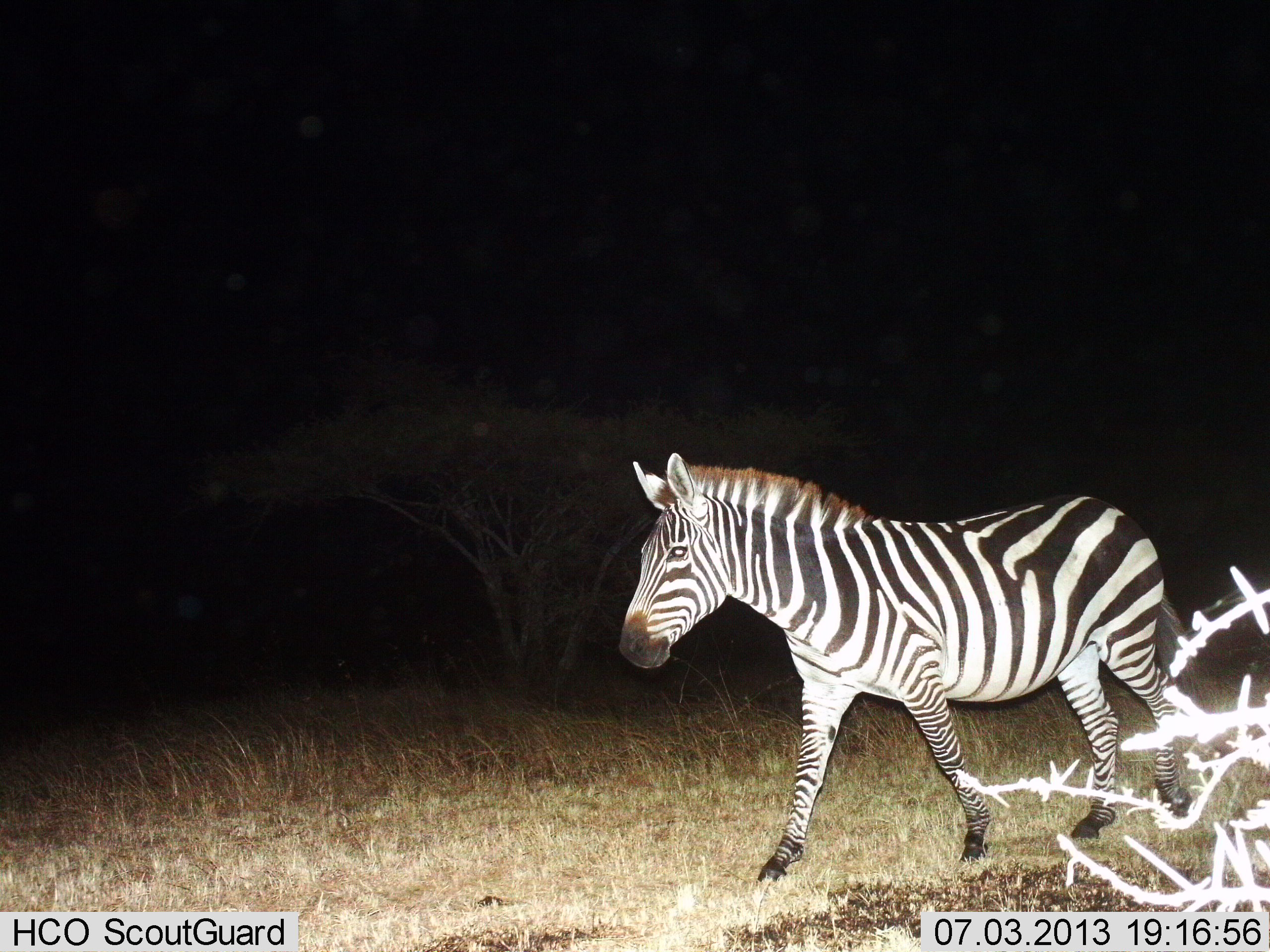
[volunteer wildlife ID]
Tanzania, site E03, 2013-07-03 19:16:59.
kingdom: Animalia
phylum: Chordata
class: Mammalia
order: Perissodactyla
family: Equidae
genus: Equus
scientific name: Equus quagga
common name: plains zebra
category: zebra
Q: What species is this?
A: Zebra (plains zebra) (Equus quagga).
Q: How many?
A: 1.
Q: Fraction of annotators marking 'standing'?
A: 9%.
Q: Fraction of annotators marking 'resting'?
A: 0%.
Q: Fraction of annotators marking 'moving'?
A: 91%.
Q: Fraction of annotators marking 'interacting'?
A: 0%.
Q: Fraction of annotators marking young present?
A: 0%.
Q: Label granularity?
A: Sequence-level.